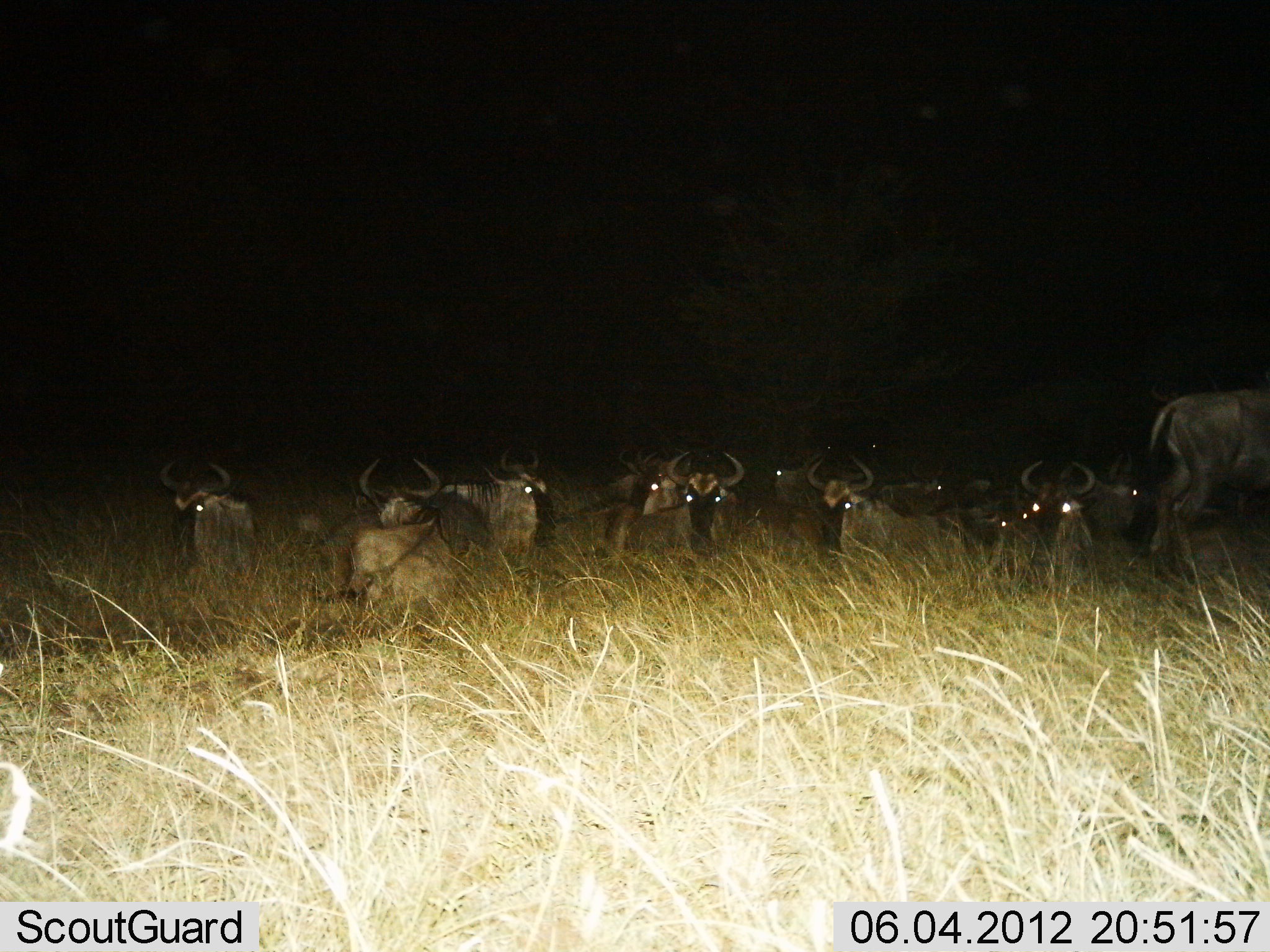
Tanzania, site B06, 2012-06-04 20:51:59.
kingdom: Animalia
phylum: Chordata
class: Mammalia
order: Artiodactyla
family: Bovidae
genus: Connochaetes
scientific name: Connochaetes taurinus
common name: blue wildebeest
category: wildebeest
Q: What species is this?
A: Wildebeest (blue wildebeest) (Connochaetes taurinus).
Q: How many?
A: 11-50.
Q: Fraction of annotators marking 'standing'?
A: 60%.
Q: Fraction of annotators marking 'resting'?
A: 80%.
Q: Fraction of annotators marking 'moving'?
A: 10%.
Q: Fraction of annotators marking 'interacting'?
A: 20%.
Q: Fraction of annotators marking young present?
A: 0%.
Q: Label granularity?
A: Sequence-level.